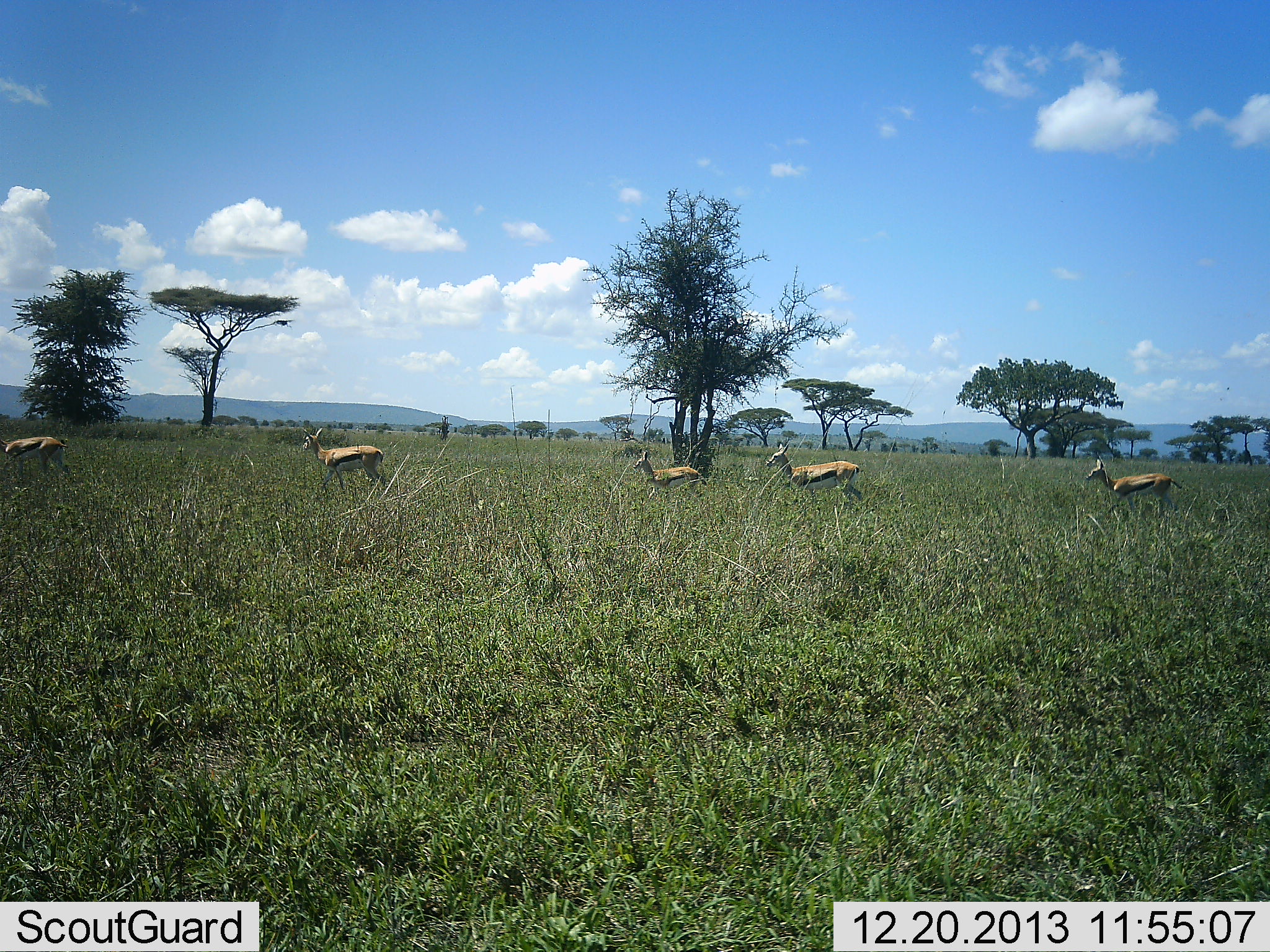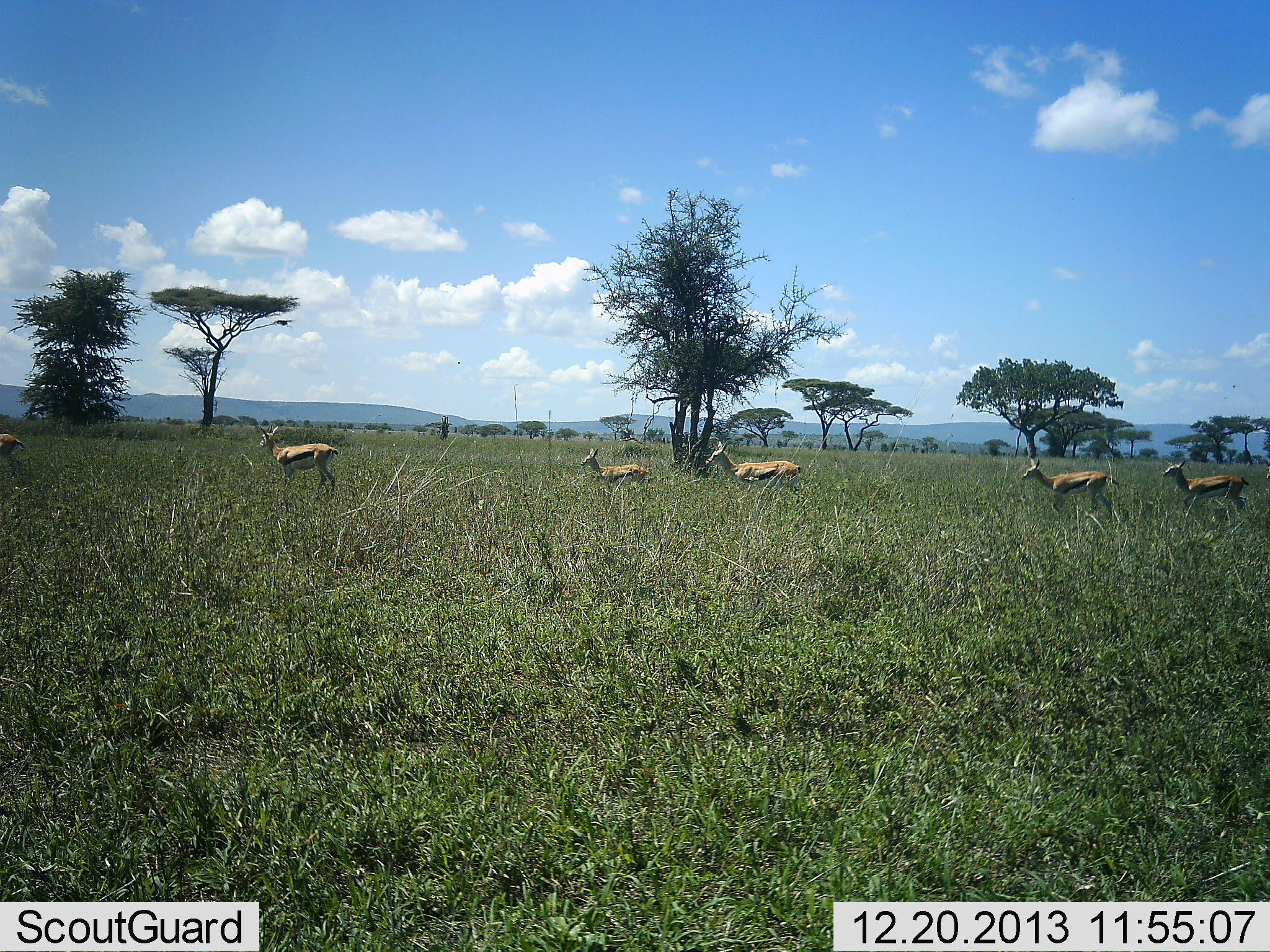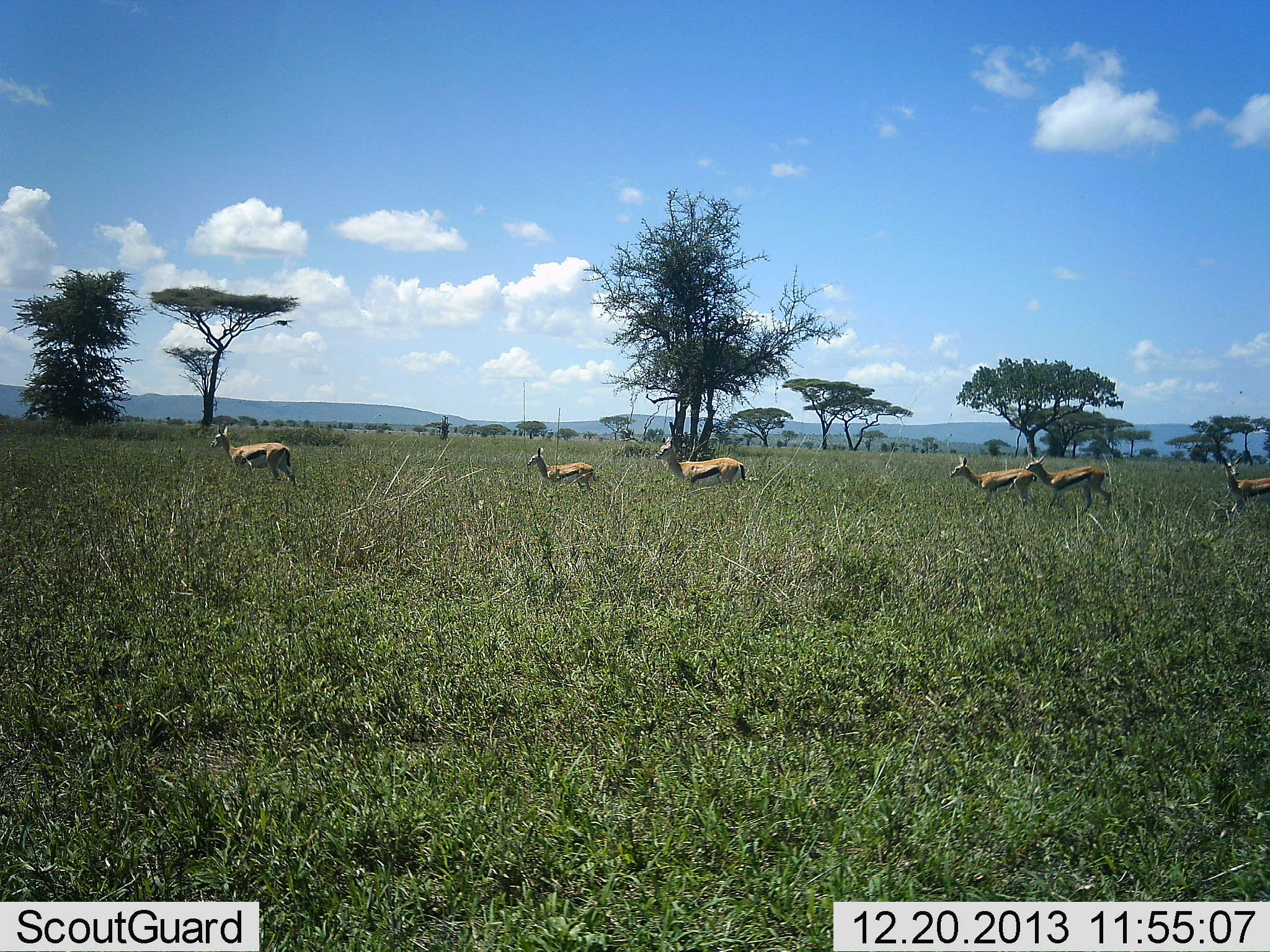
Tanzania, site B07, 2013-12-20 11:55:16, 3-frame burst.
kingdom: Animalia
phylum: Chordata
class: Mammalia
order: Artiodactyla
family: Bovidae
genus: Eudorcas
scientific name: Eudorcas thomsonii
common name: thomson's gazelle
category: gazellethomsons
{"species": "gazellethomsons (thomson's gazelle) (Eudorcas thomsonii)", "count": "7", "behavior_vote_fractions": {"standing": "40%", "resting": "0%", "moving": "90%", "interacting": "0%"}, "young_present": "20%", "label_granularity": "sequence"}